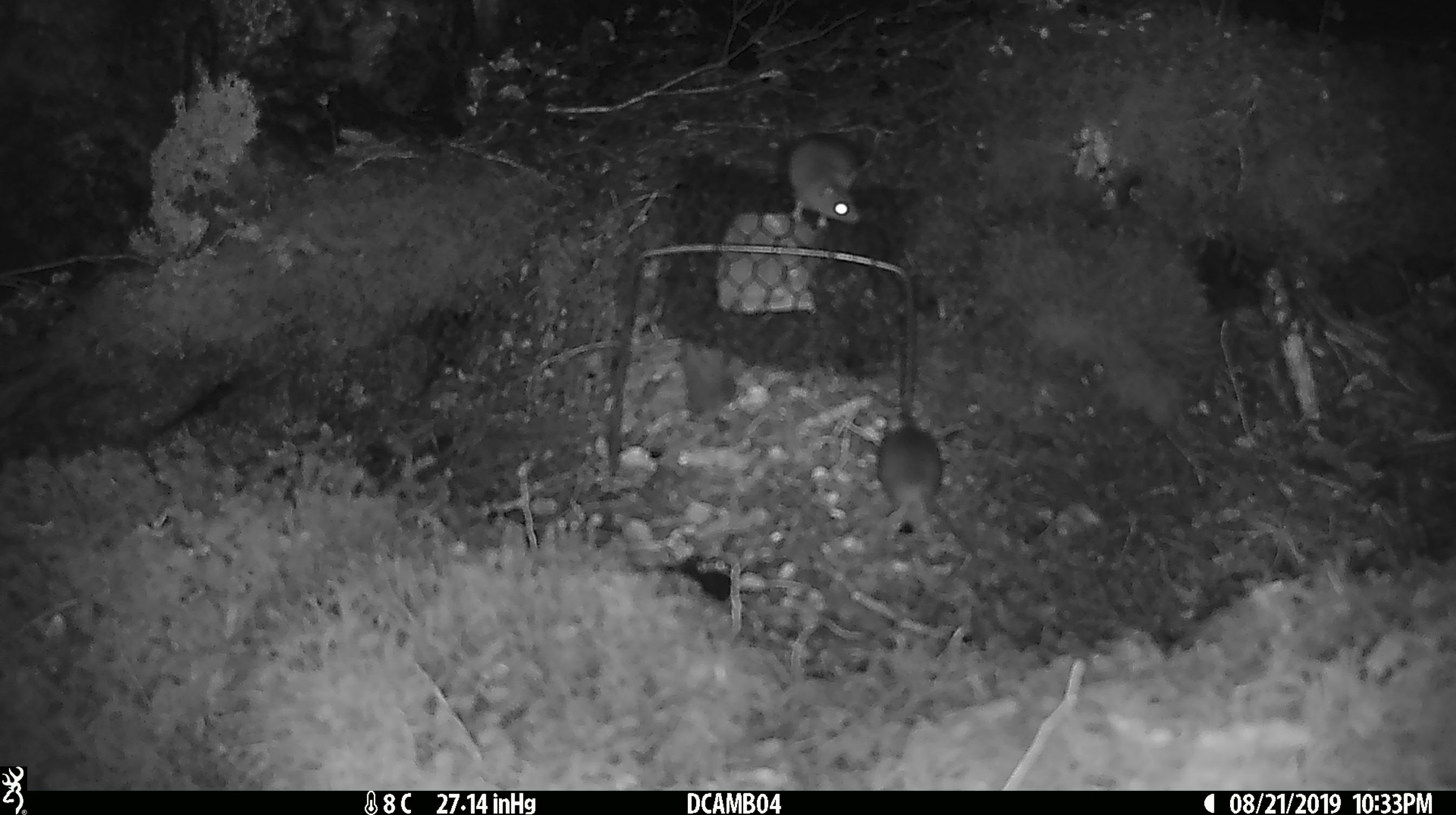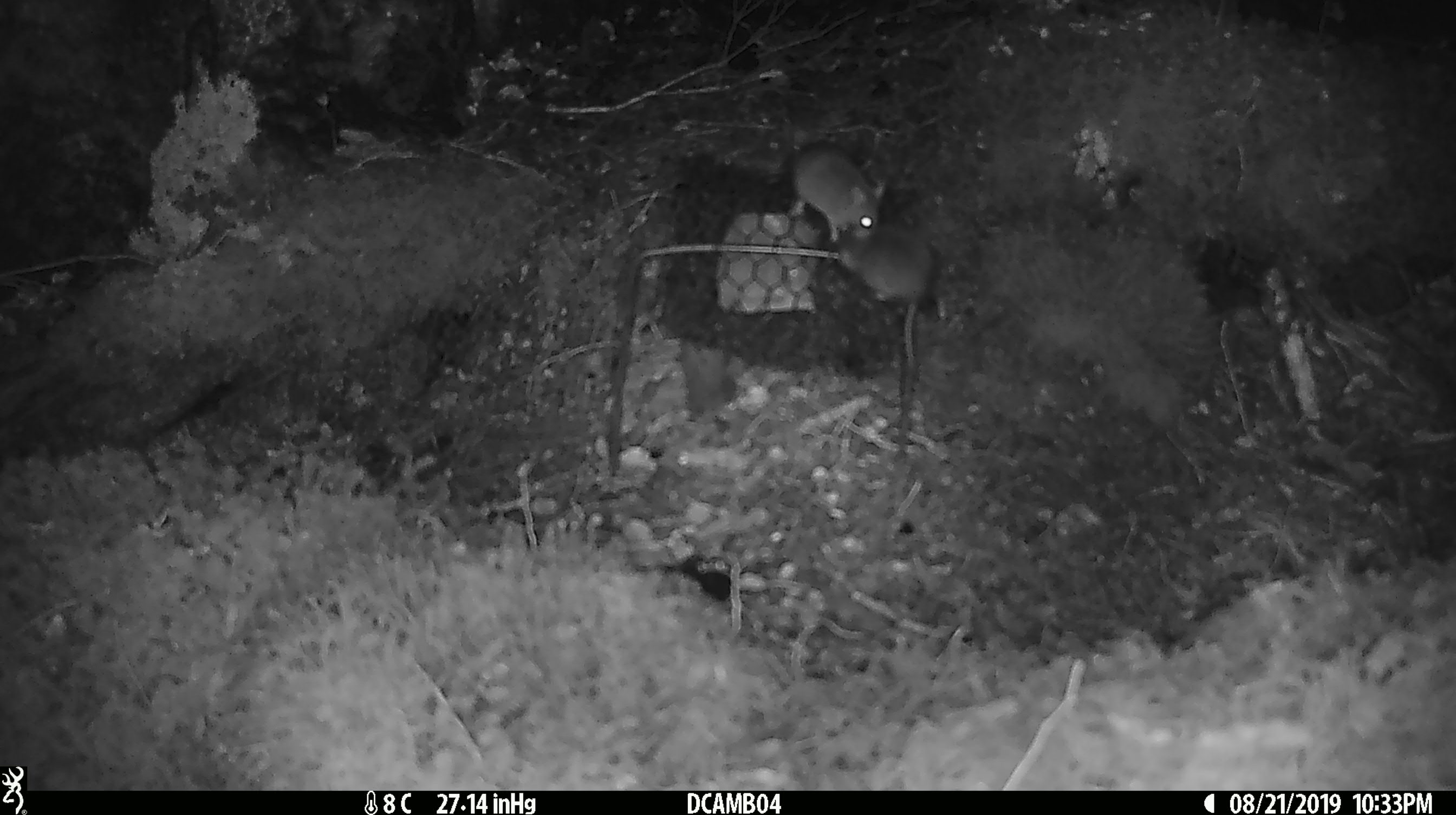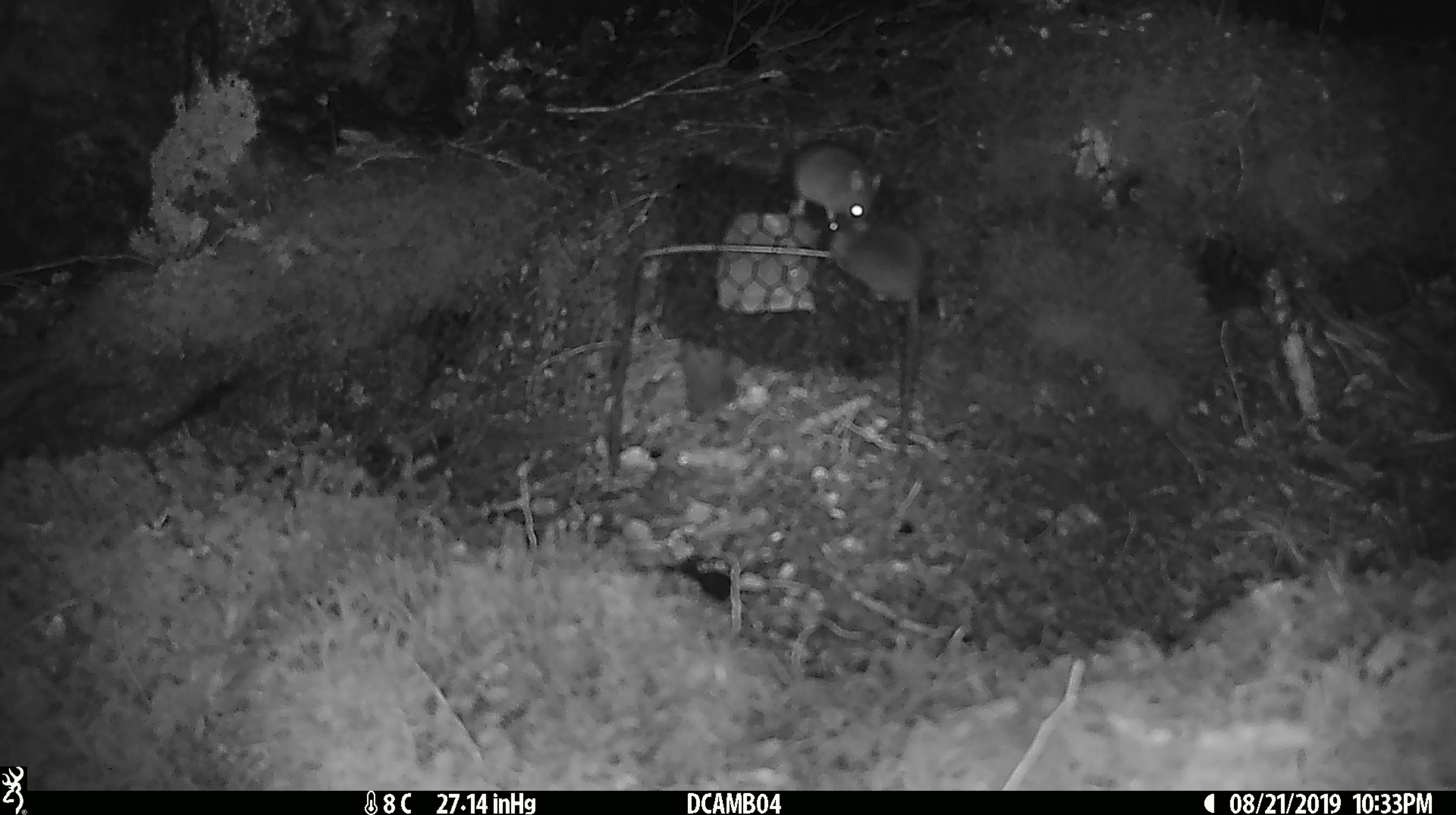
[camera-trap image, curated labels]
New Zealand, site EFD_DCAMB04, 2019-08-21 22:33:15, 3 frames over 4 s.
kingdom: Animalia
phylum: Chordata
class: Mammalia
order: Rodentia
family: Muridae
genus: Mus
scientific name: Mus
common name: mouse